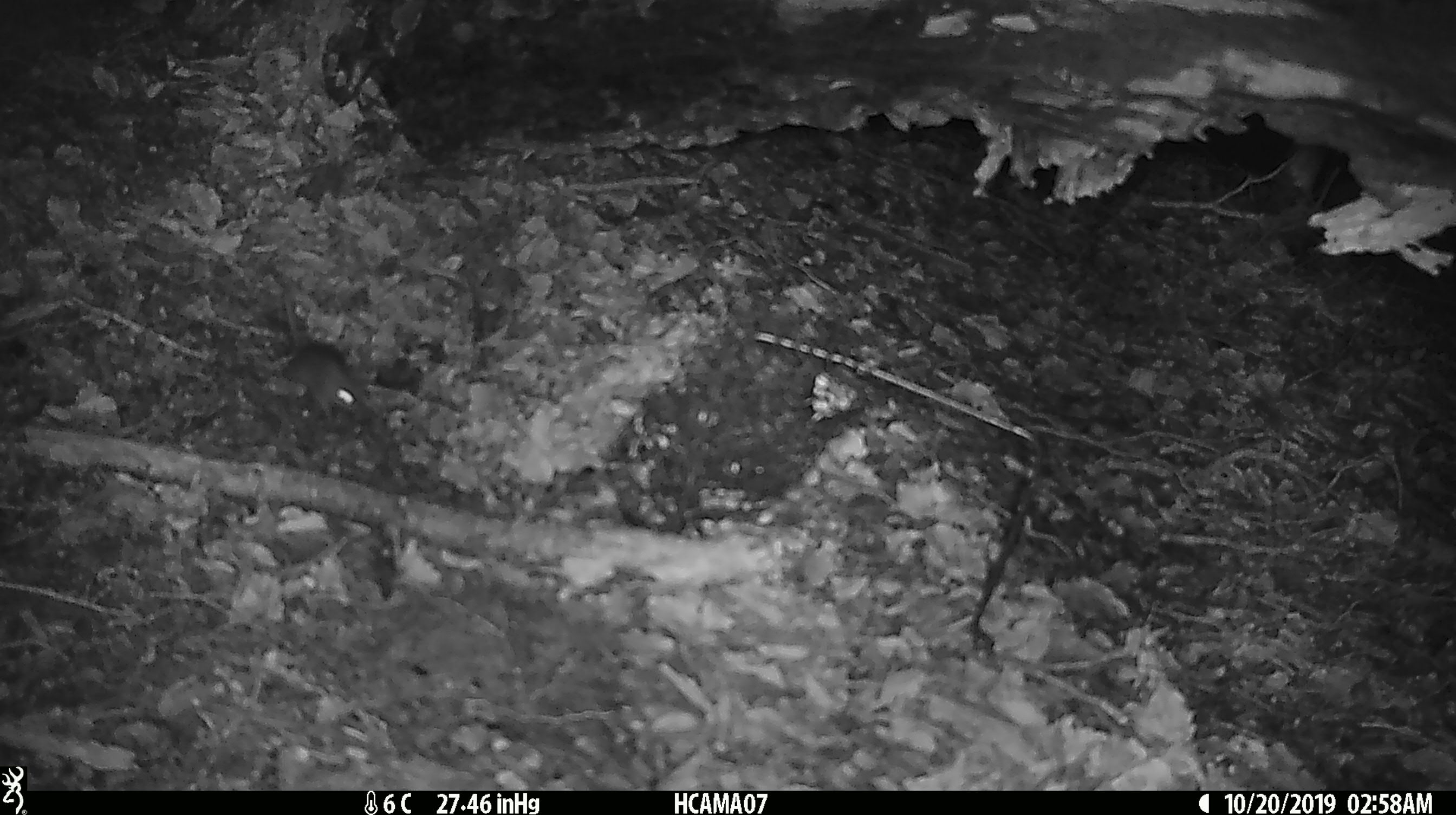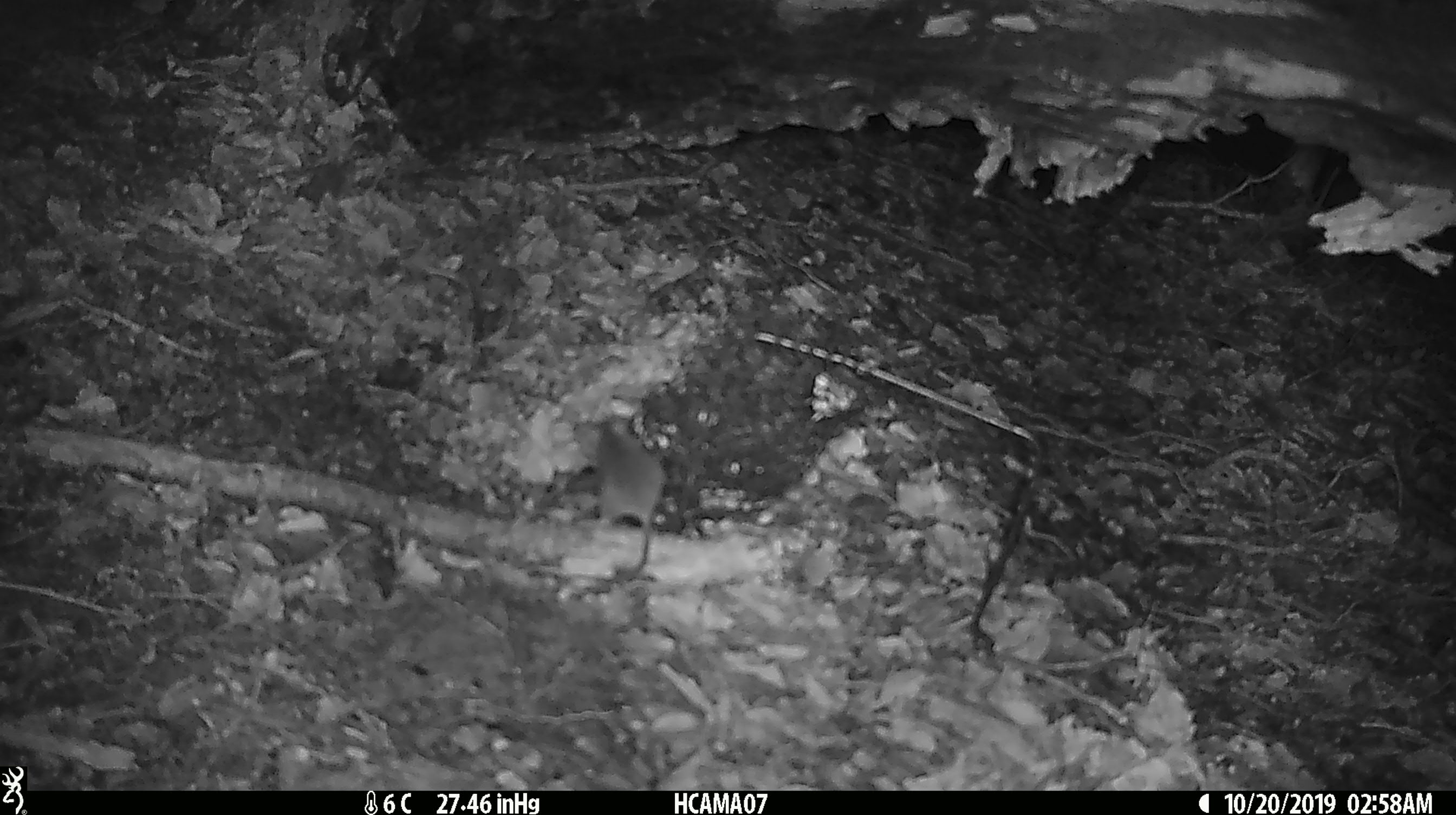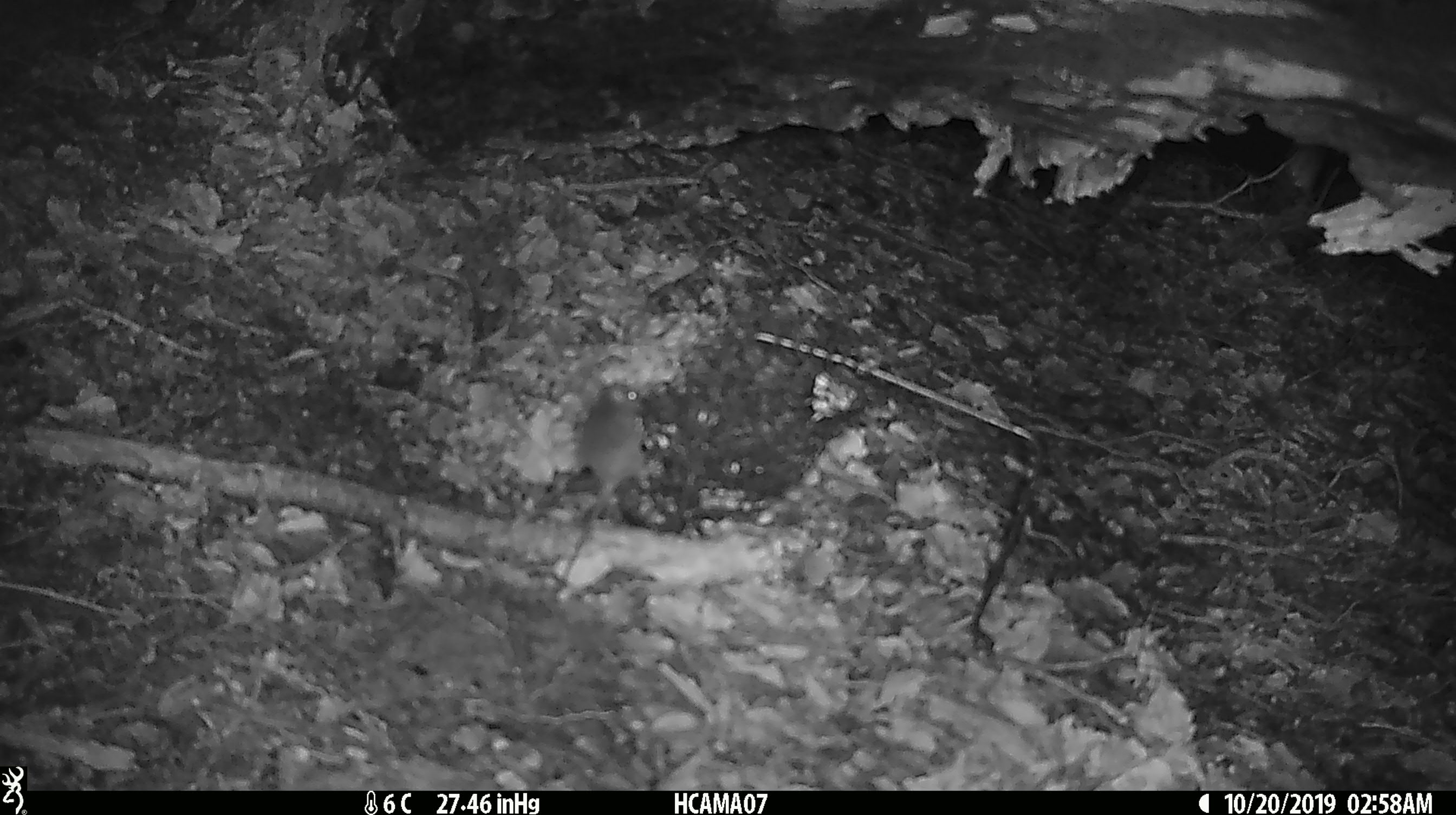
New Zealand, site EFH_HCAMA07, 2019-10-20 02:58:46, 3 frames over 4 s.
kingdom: Animalia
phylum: Chordata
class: Mammalia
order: Rodentia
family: Muridae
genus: Mus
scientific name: Mus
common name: mouse